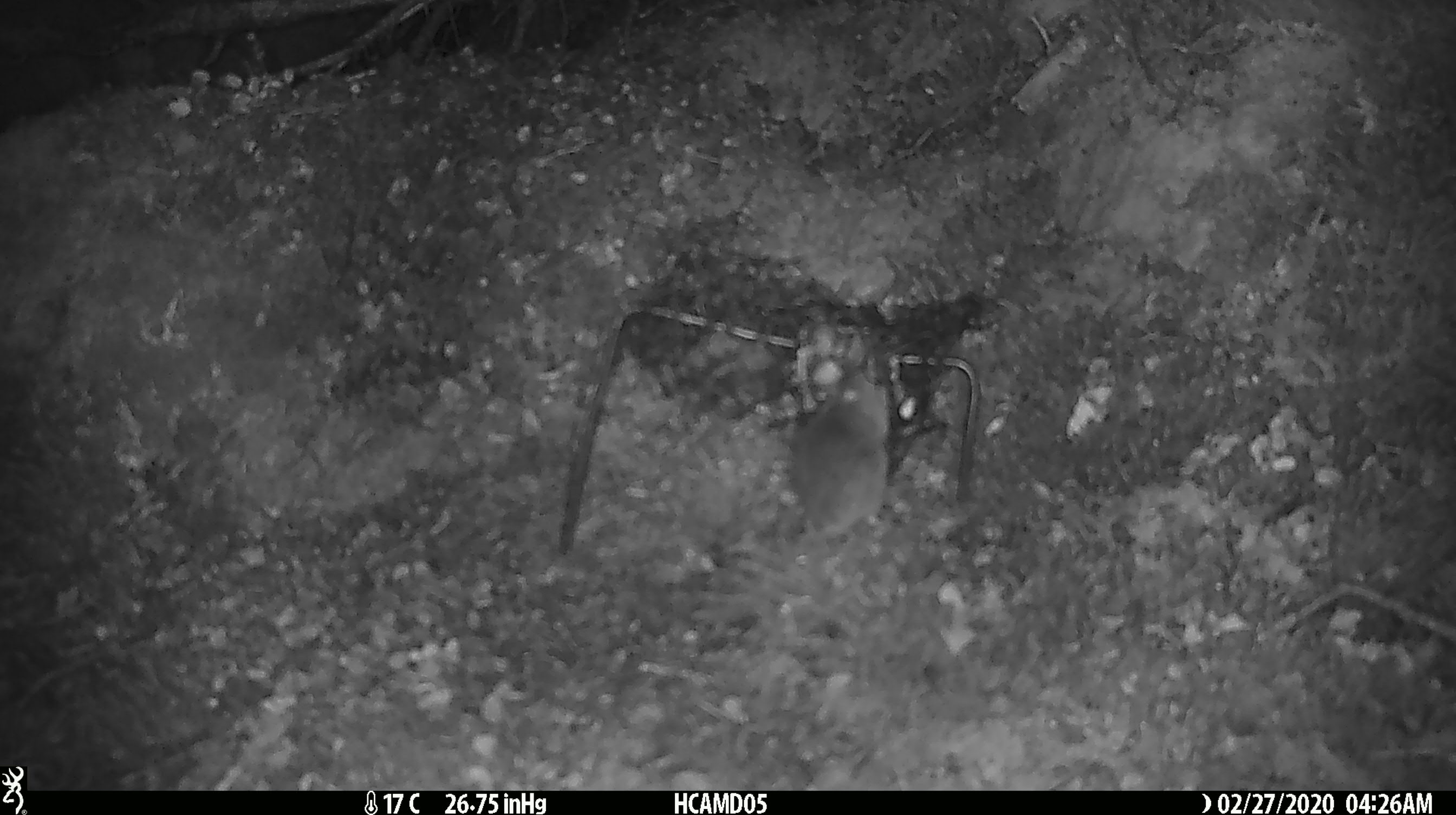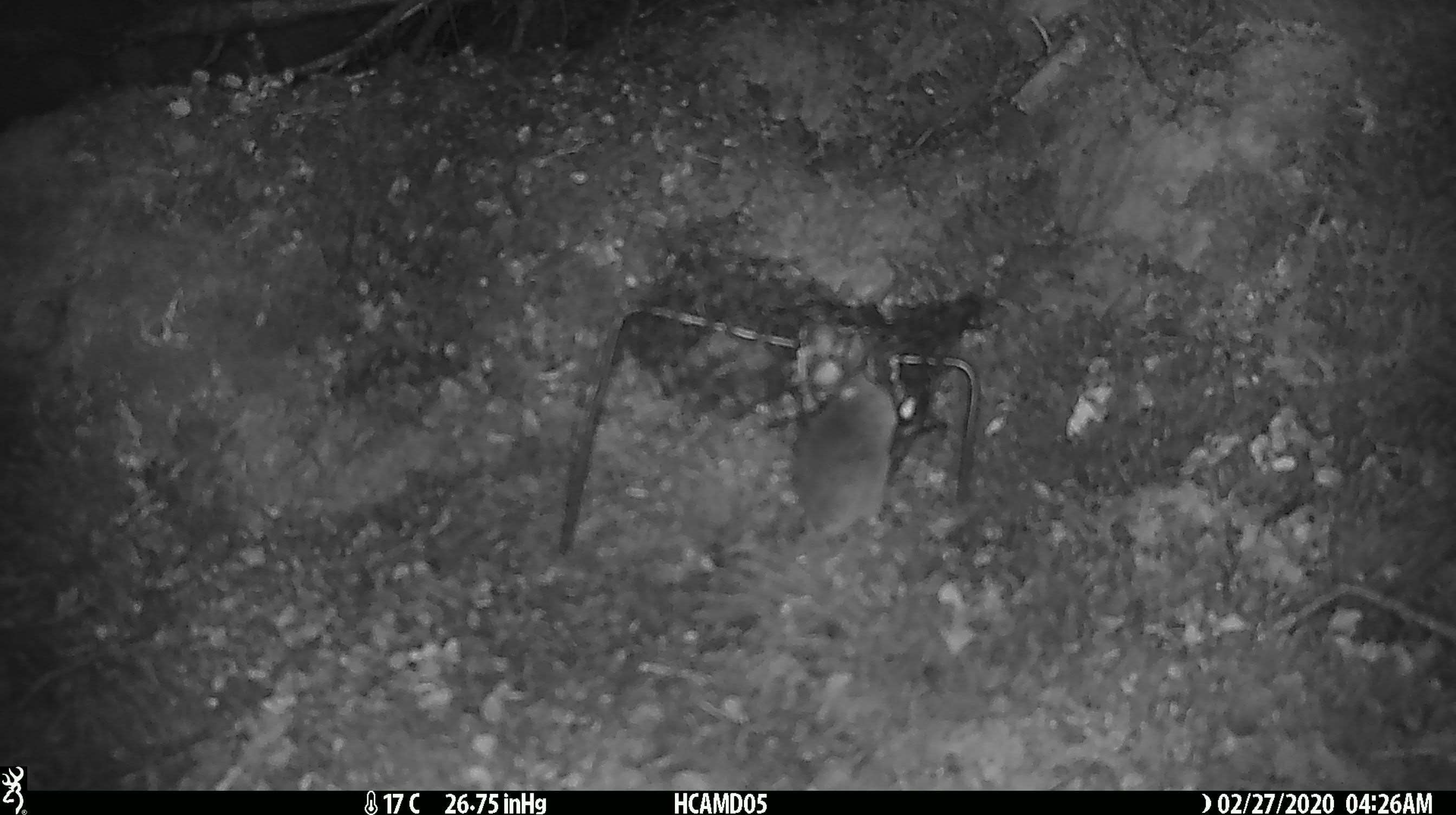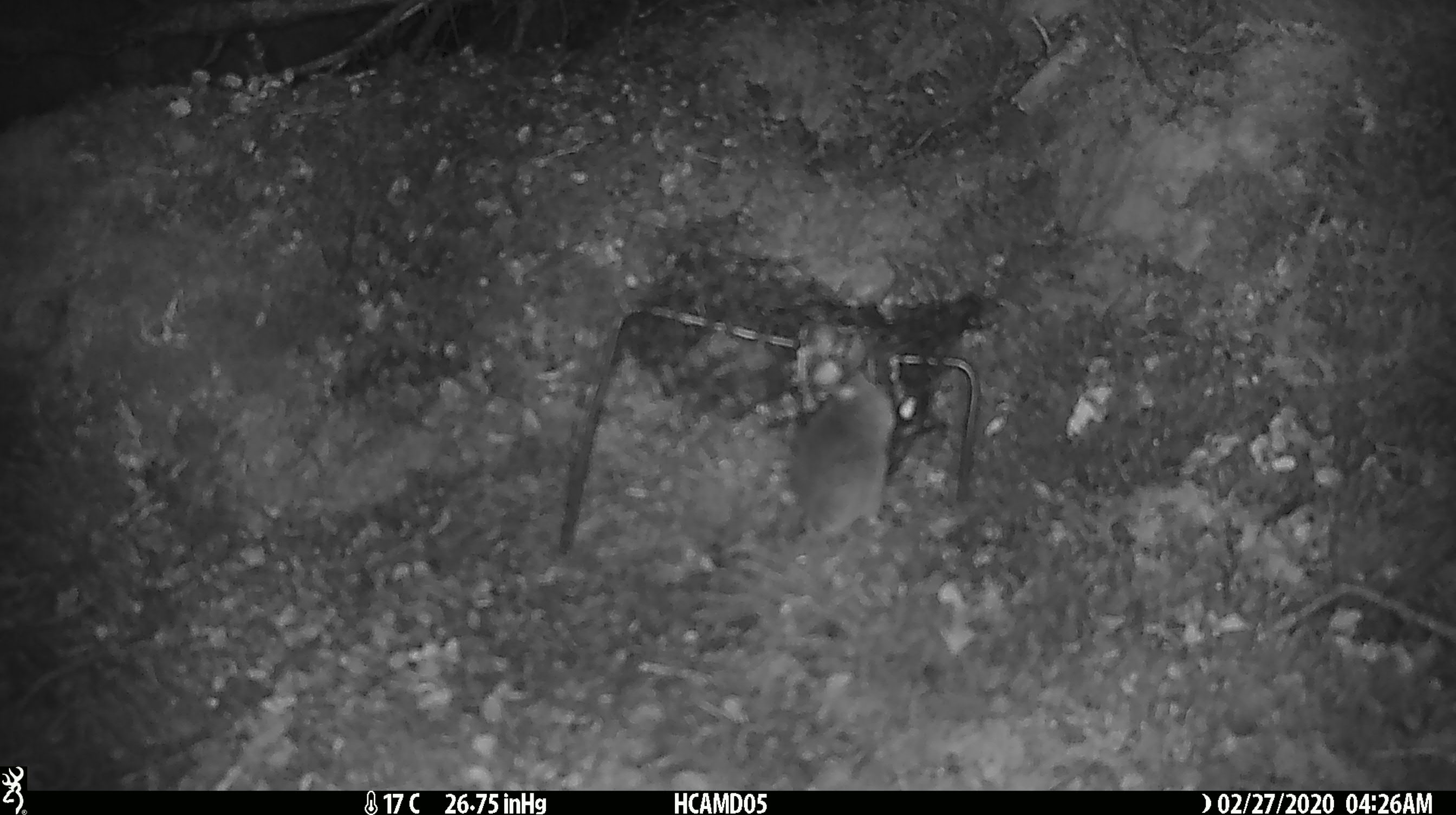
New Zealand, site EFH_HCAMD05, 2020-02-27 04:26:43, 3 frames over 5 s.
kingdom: Animalia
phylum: Chordata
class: Mammalia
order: Rodentia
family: Muridae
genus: Mus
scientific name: Mus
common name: mouse